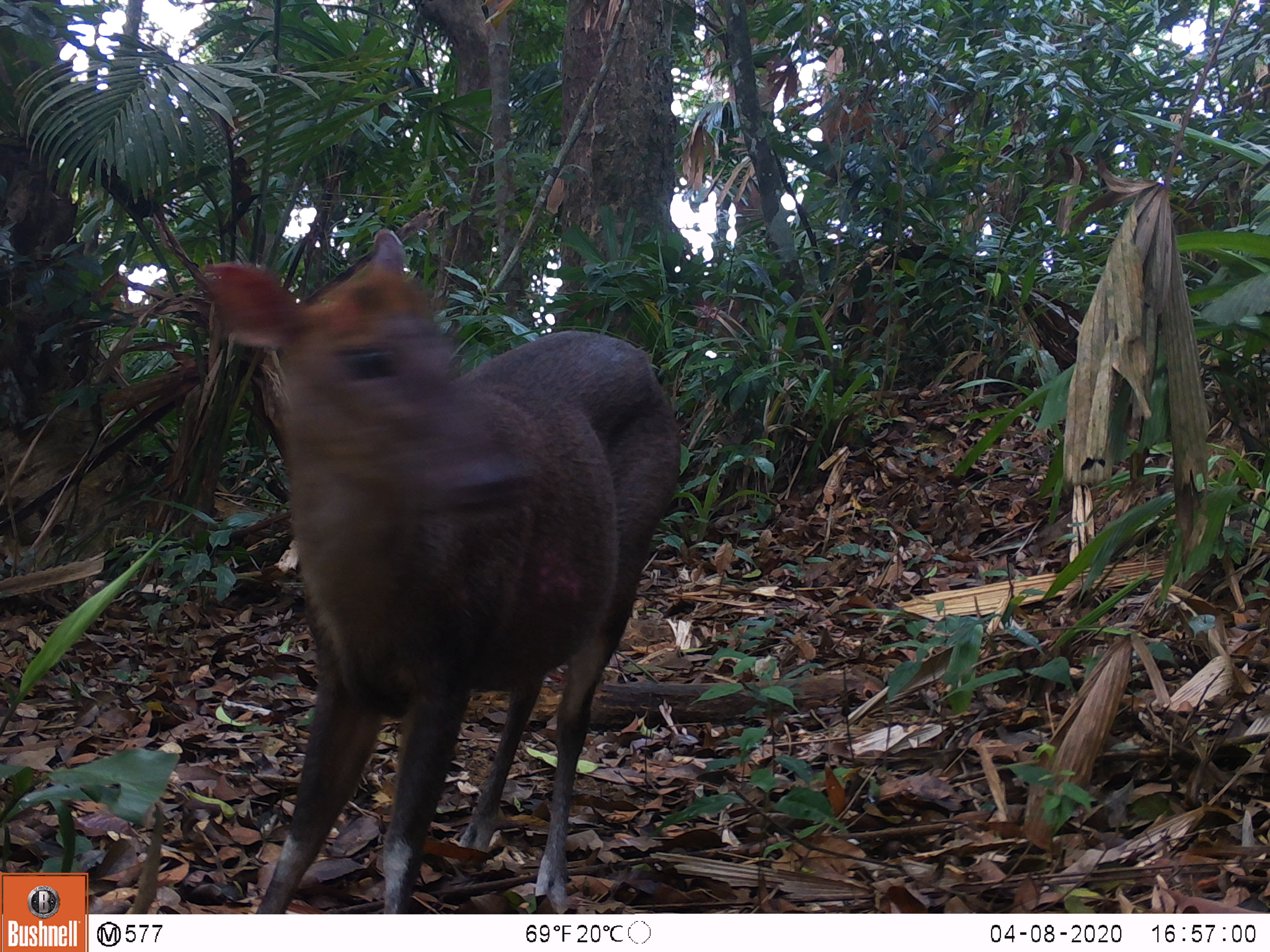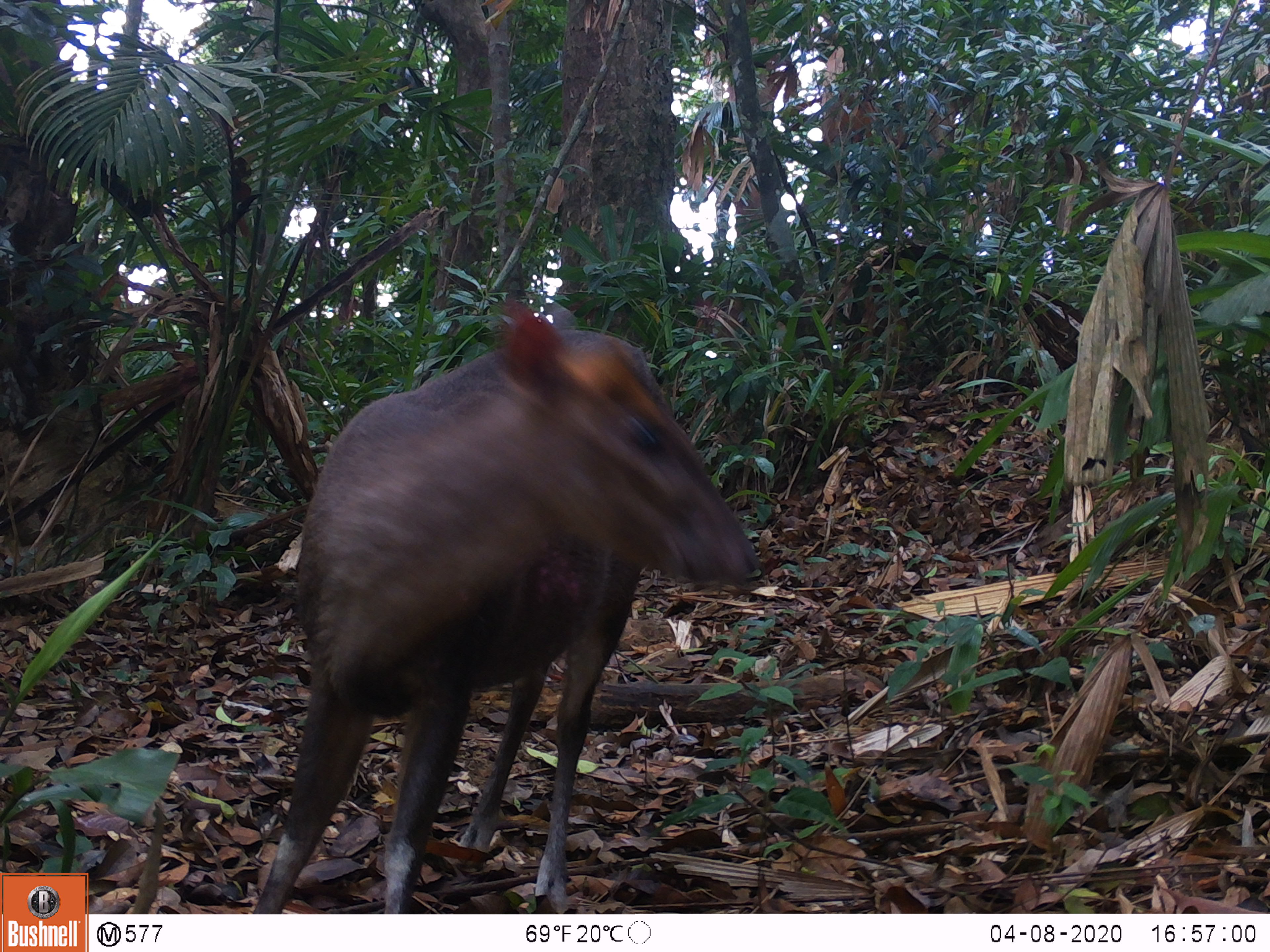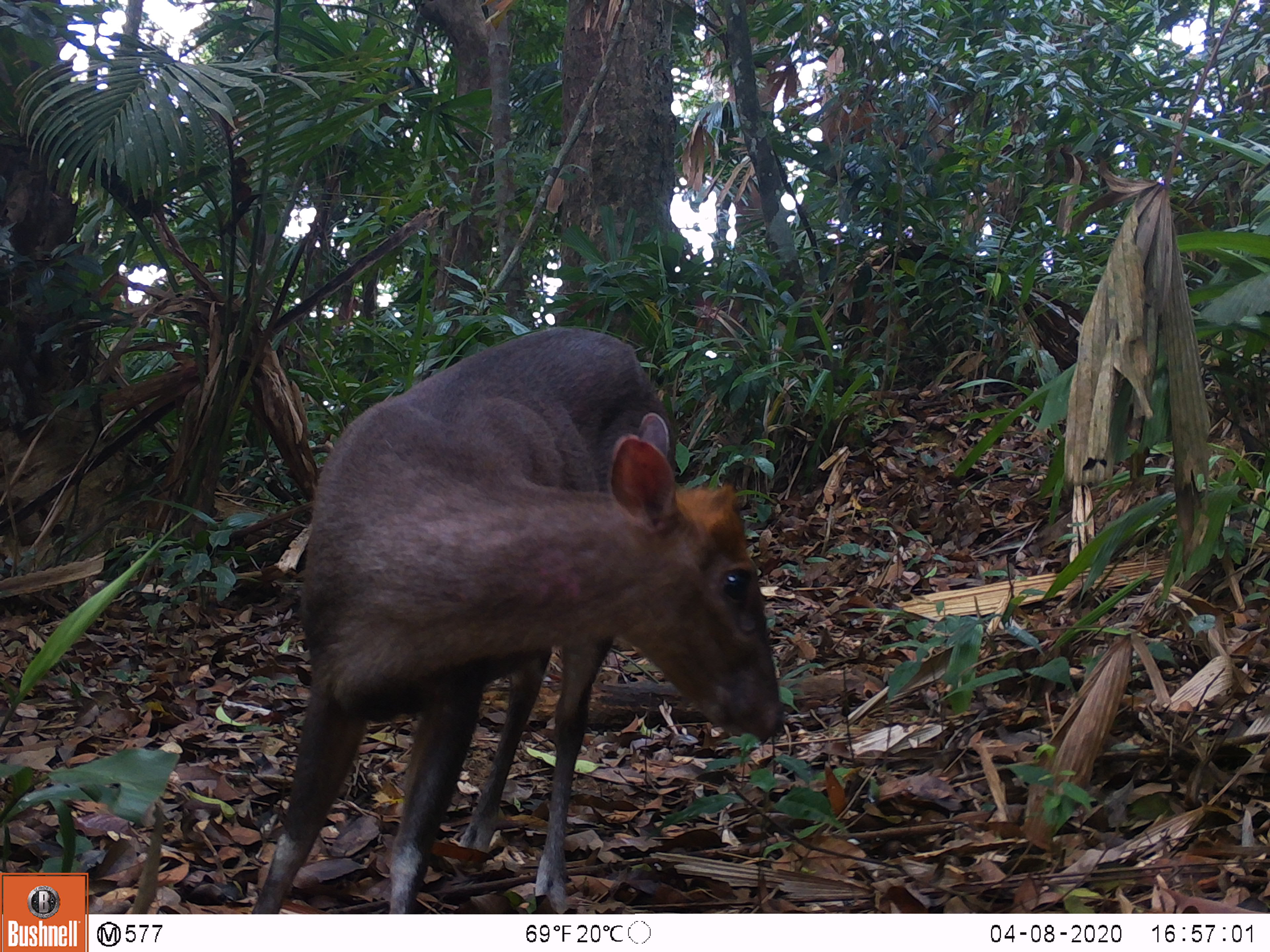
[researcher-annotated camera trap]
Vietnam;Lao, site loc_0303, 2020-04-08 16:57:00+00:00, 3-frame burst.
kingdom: Animalia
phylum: Chordata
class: Mammalia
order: Artiodactyla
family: Cervidae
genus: Muntiacus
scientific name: Muntiacus rooseveltorum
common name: roosevelt's muntjac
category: roosevelts muntjac group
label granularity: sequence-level